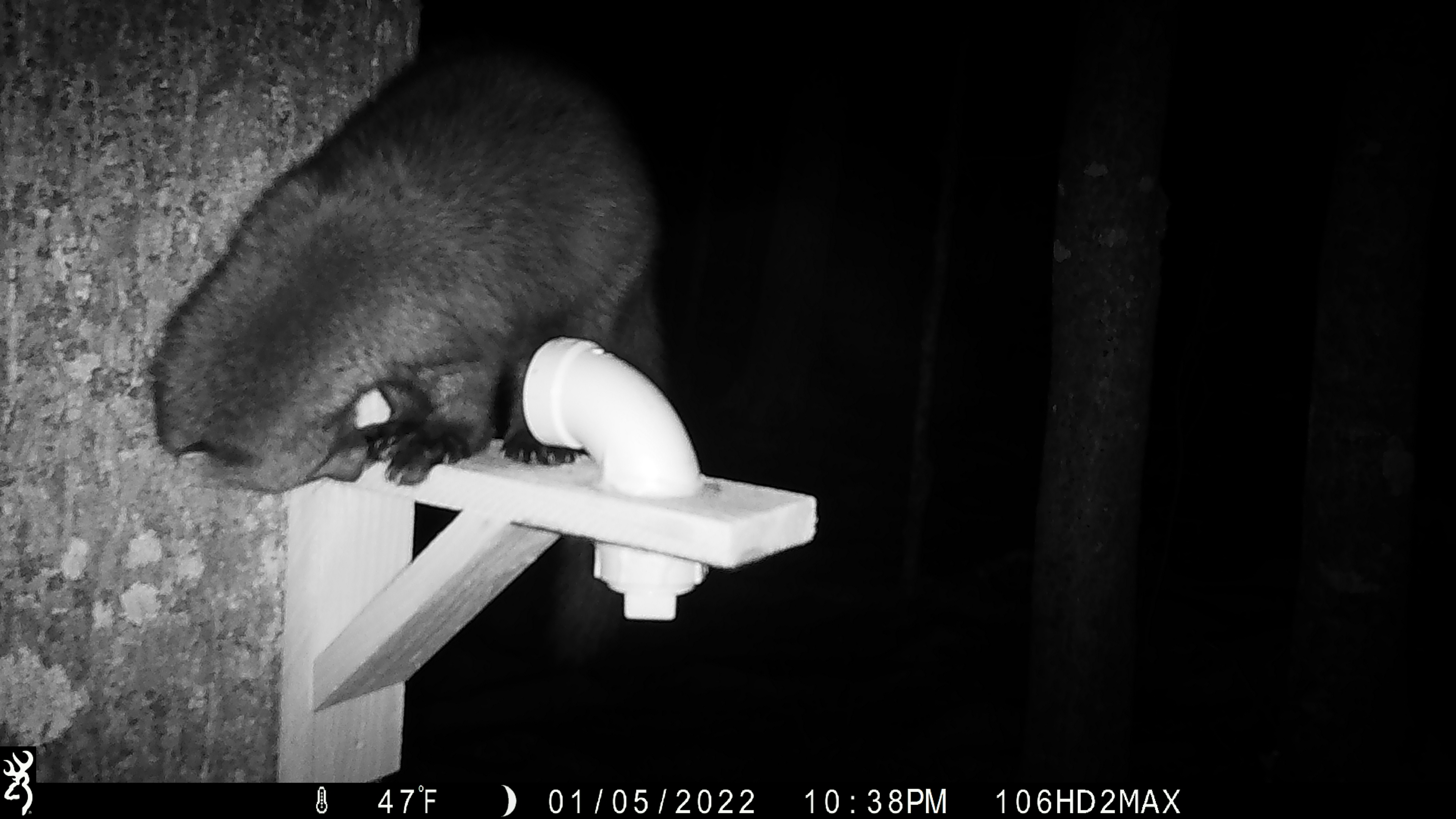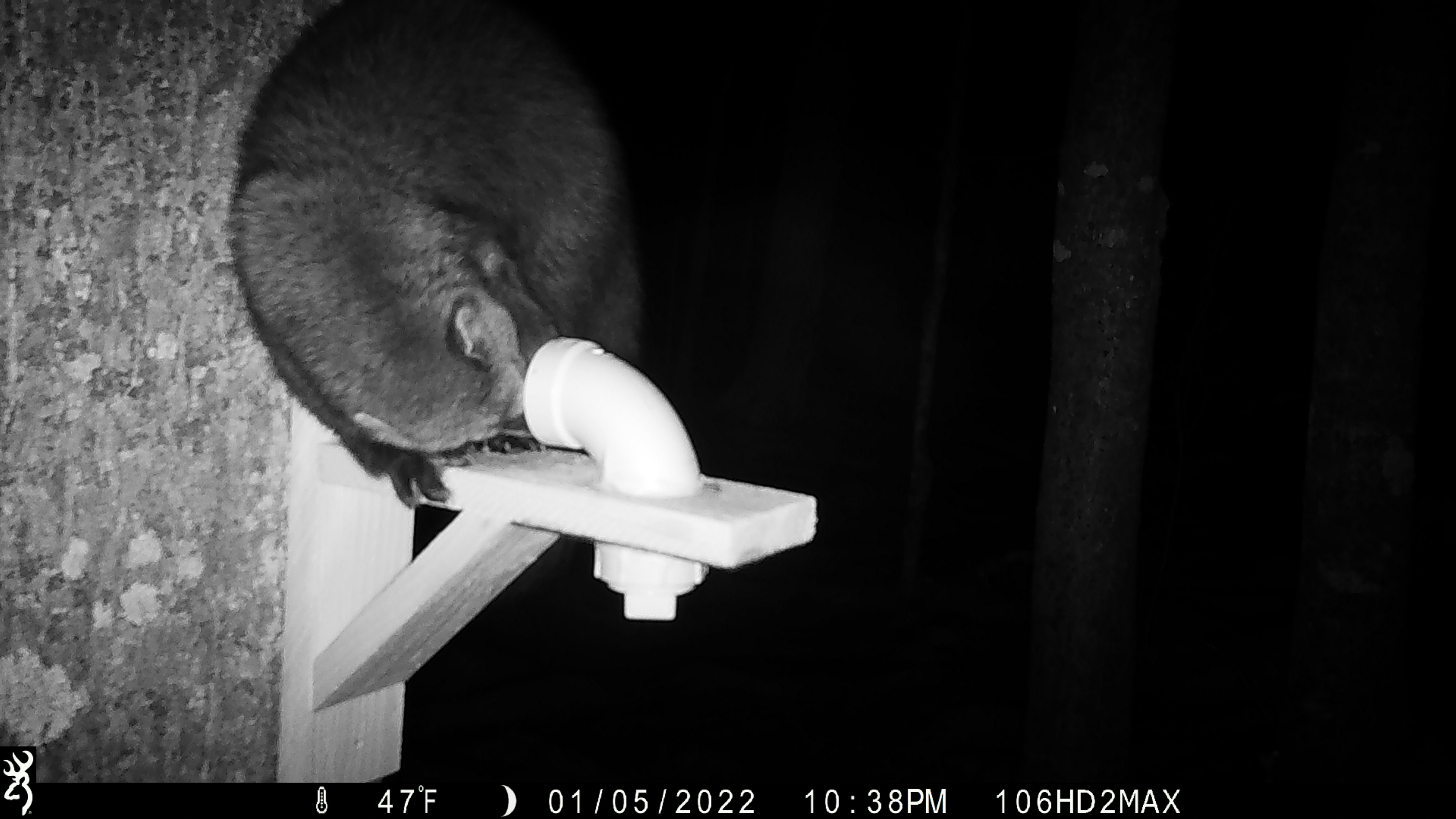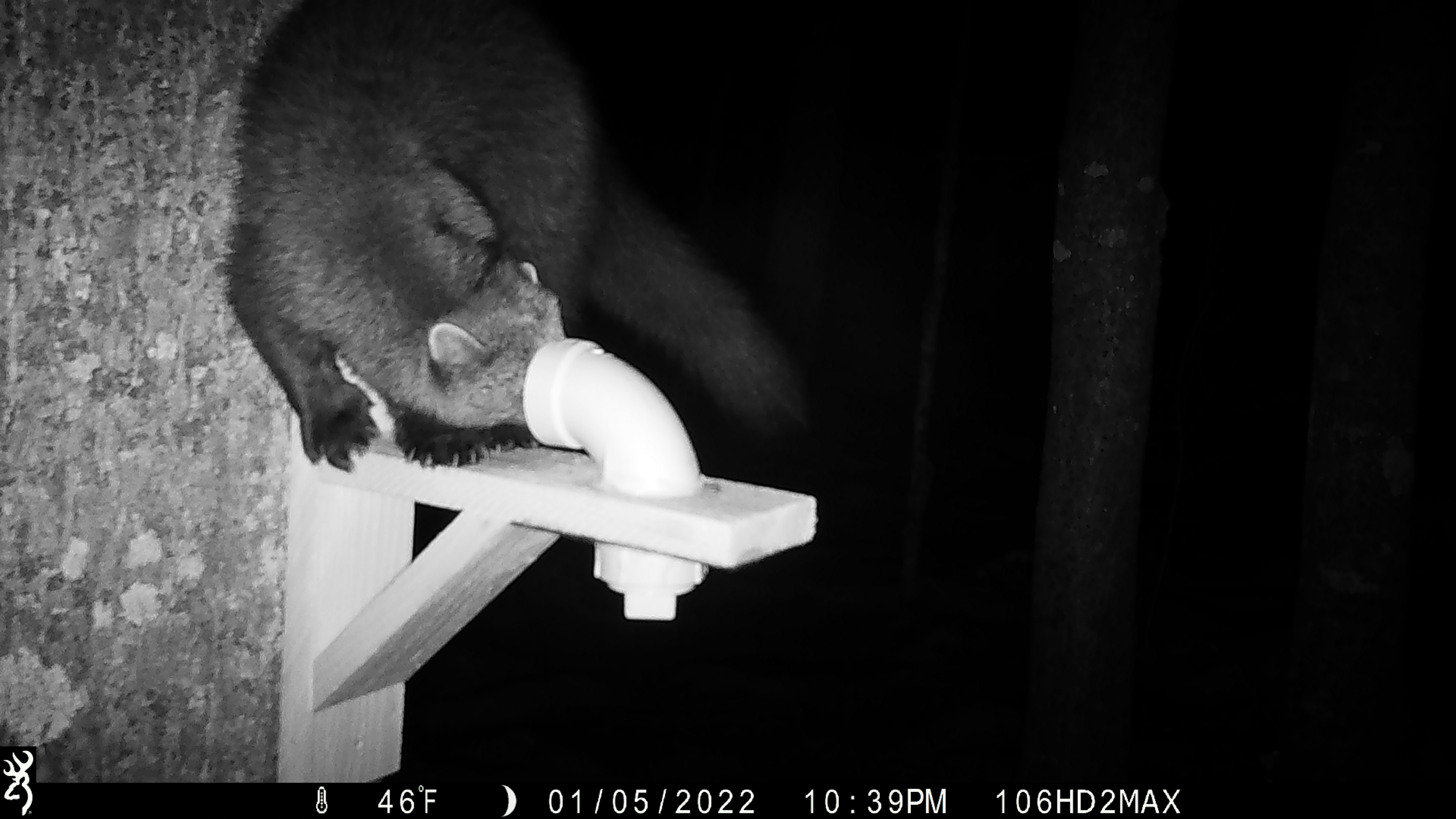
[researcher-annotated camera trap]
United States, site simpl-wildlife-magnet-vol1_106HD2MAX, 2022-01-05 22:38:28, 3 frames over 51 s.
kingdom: Animalia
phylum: Chordata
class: Mammalia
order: Carnivora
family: Mustelidae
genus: Pekania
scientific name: Pekania pennanti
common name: fisher